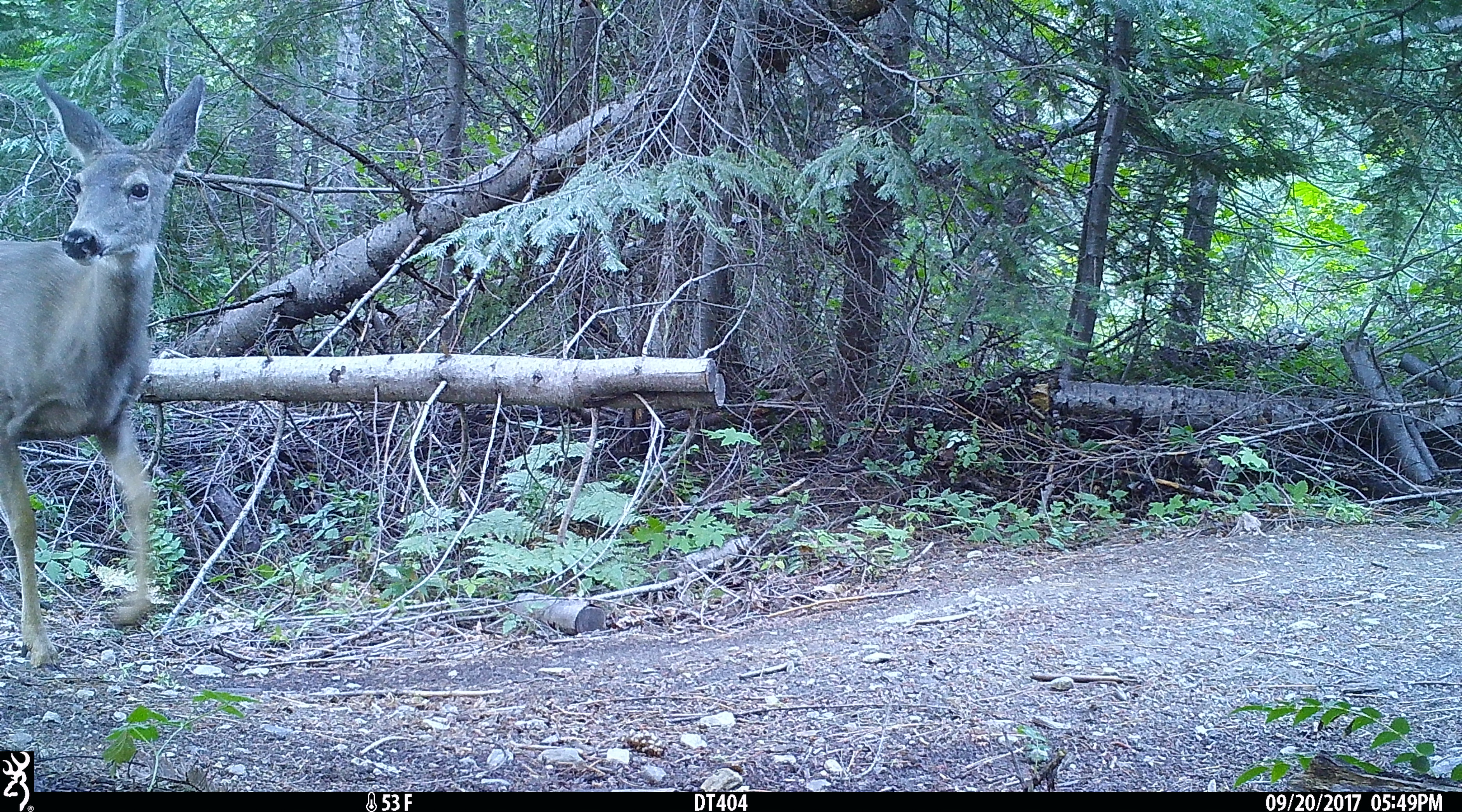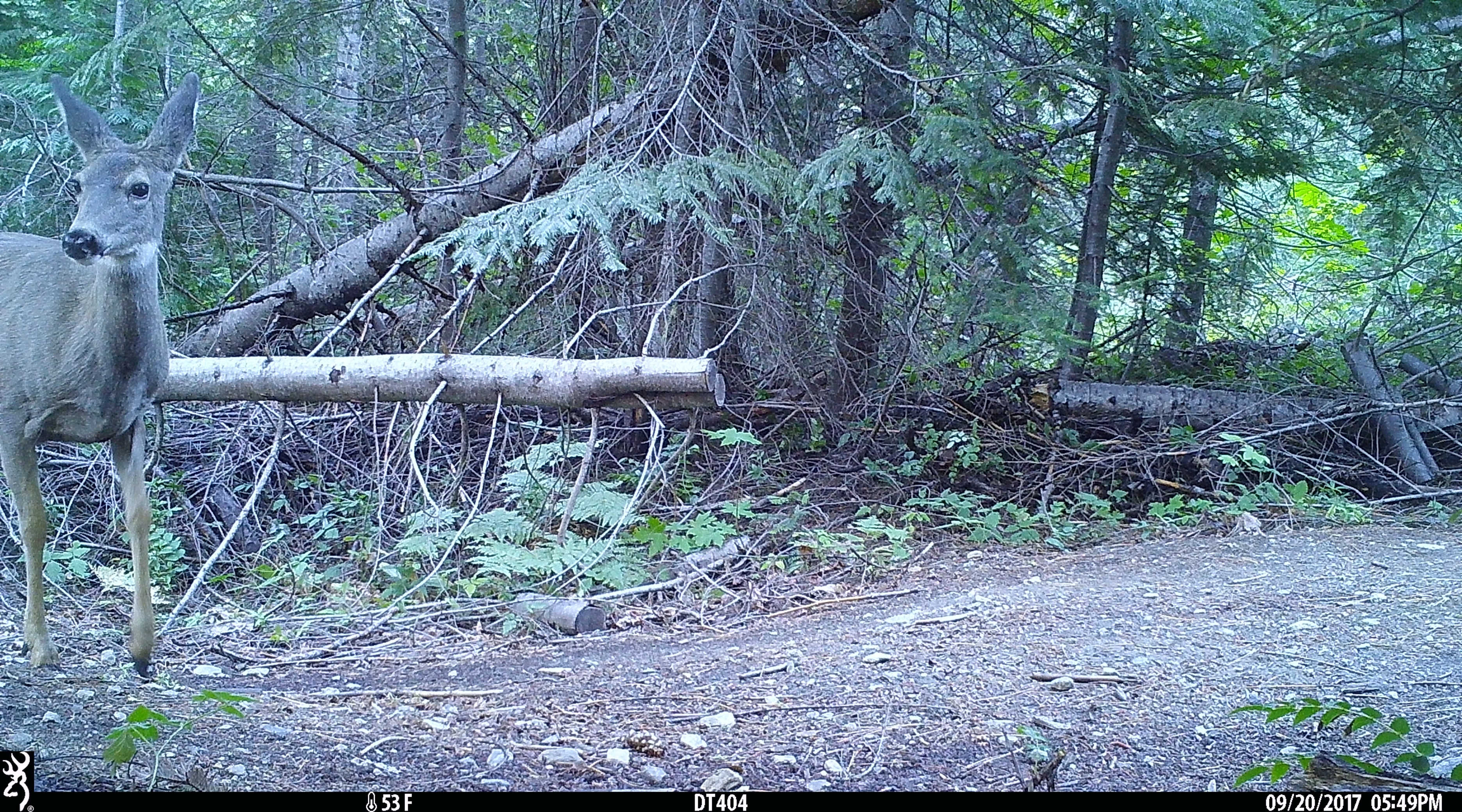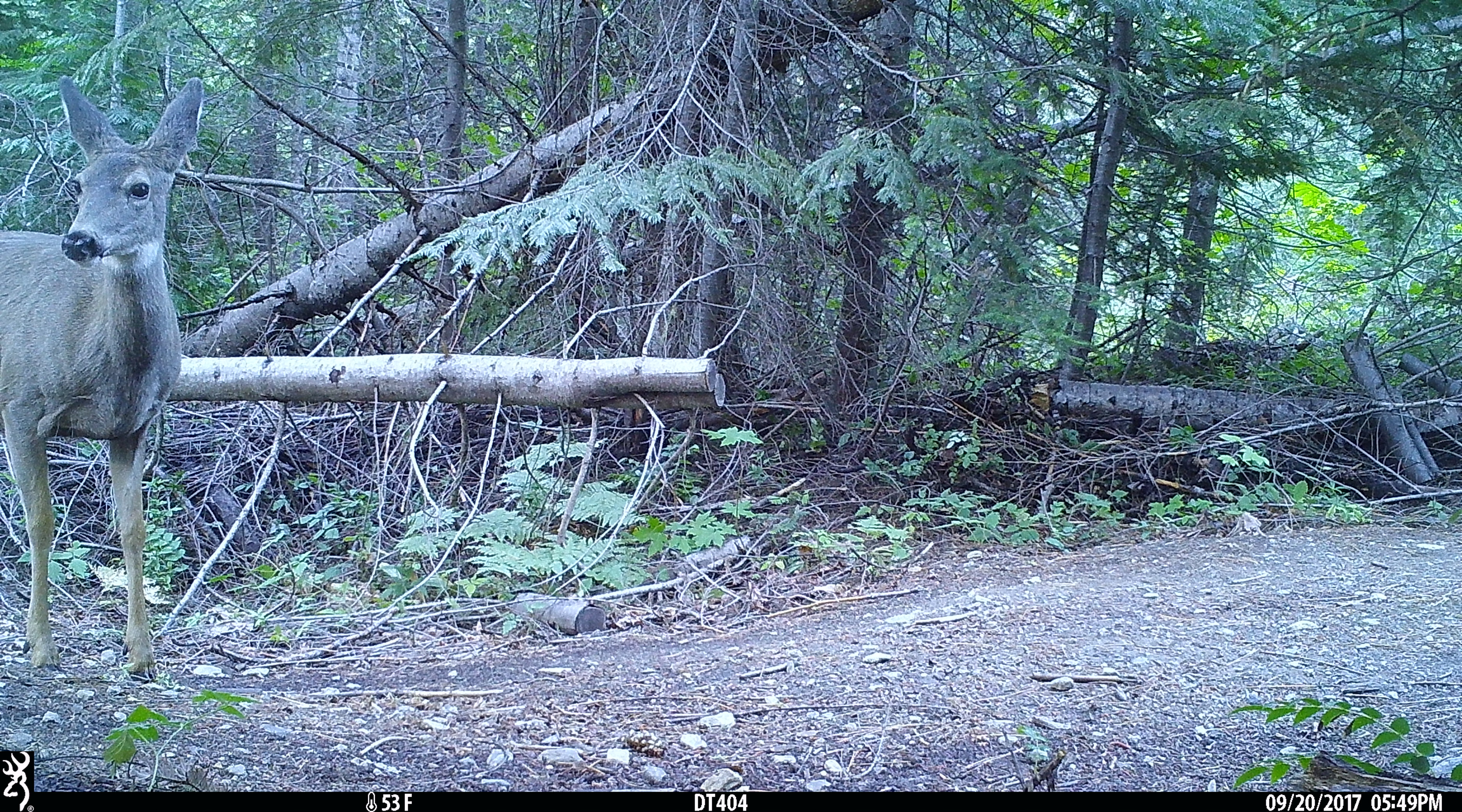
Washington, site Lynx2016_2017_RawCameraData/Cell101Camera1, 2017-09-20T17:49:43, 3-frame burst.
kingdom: Animalia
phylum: Chordata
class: Mammalia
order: Artiodactyla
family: Cervidae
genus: Odocoileus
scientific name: Odocoileus hemionus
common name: mule deer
Odocoileus hemionus (mule deer). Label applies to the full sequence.